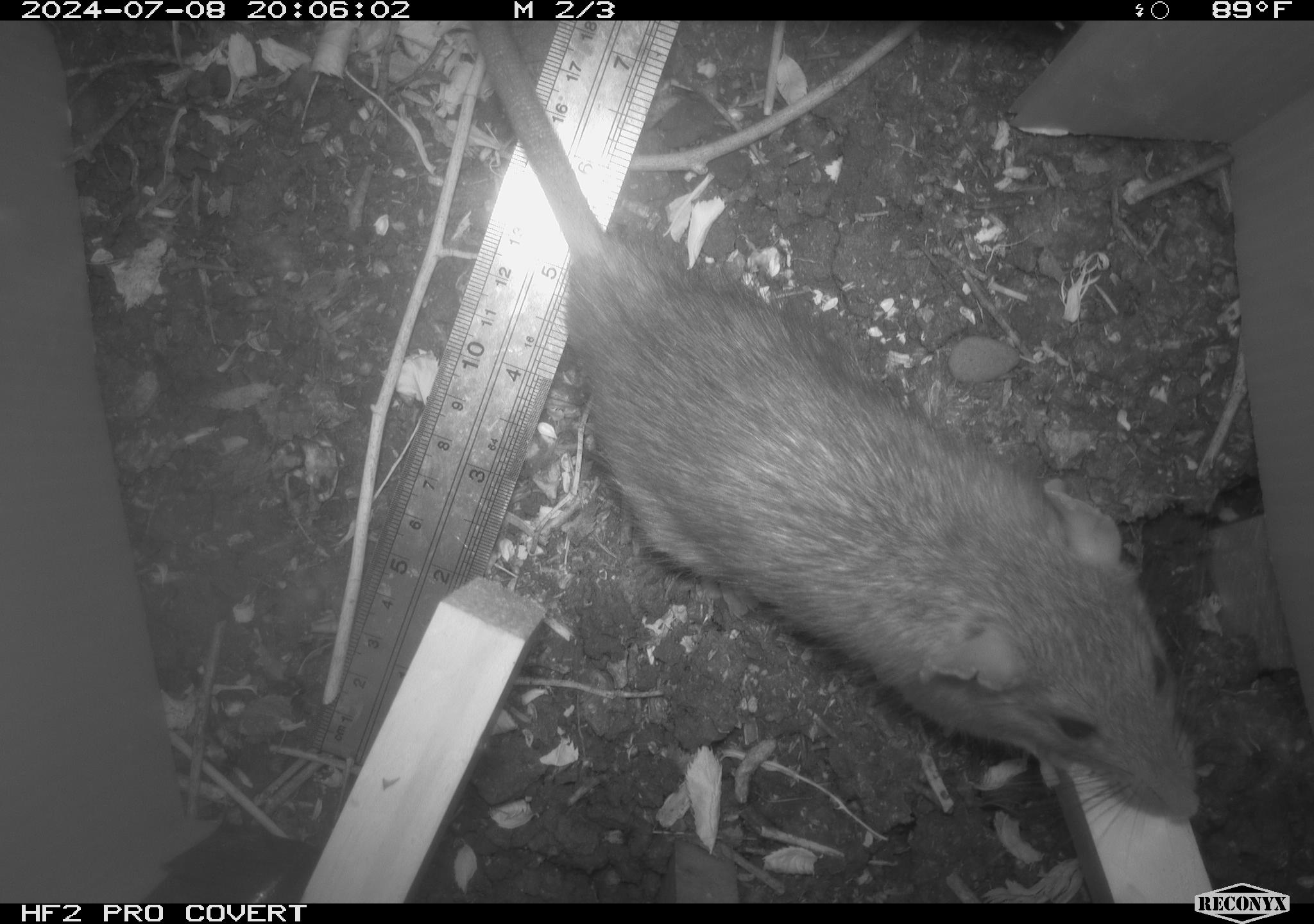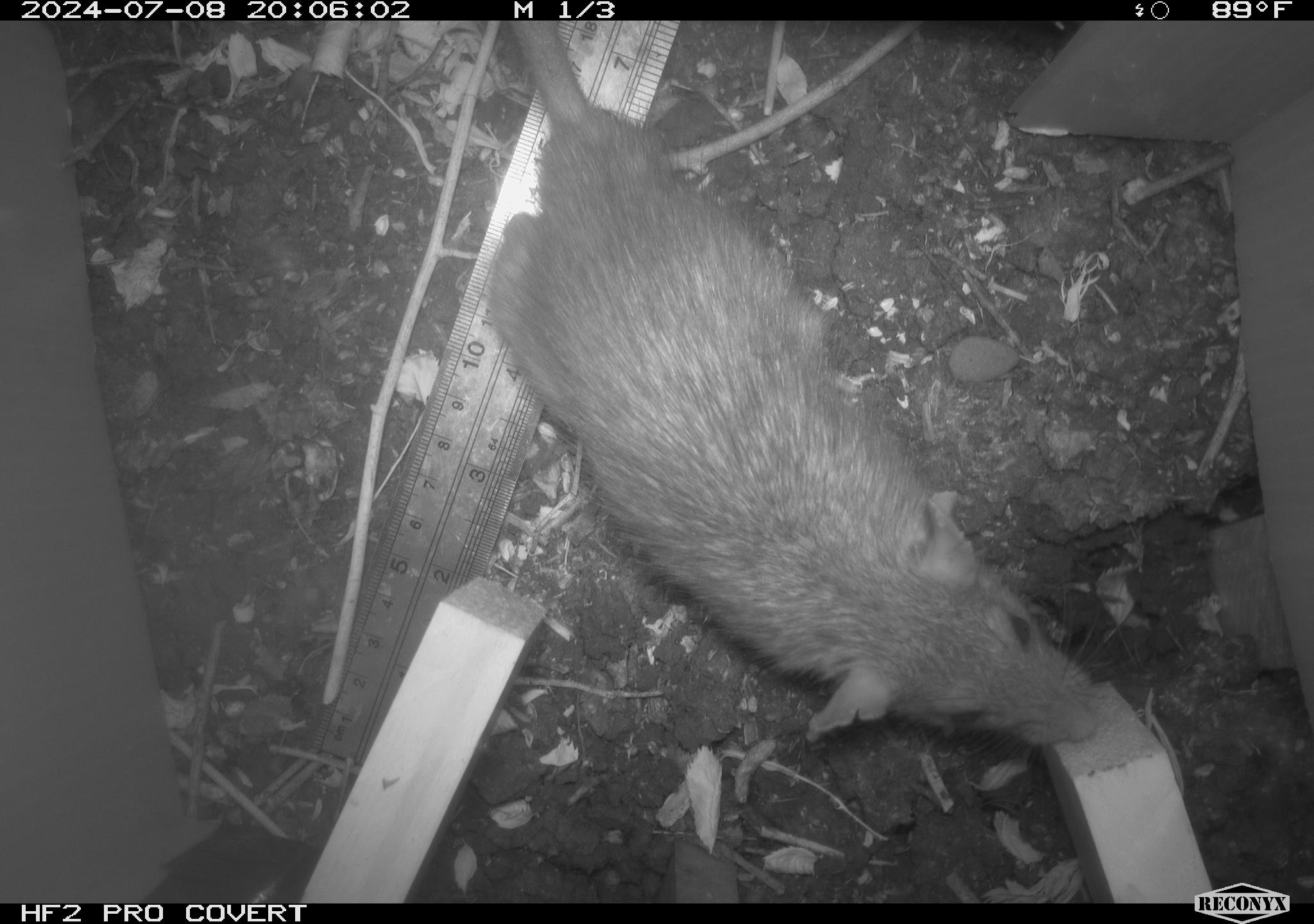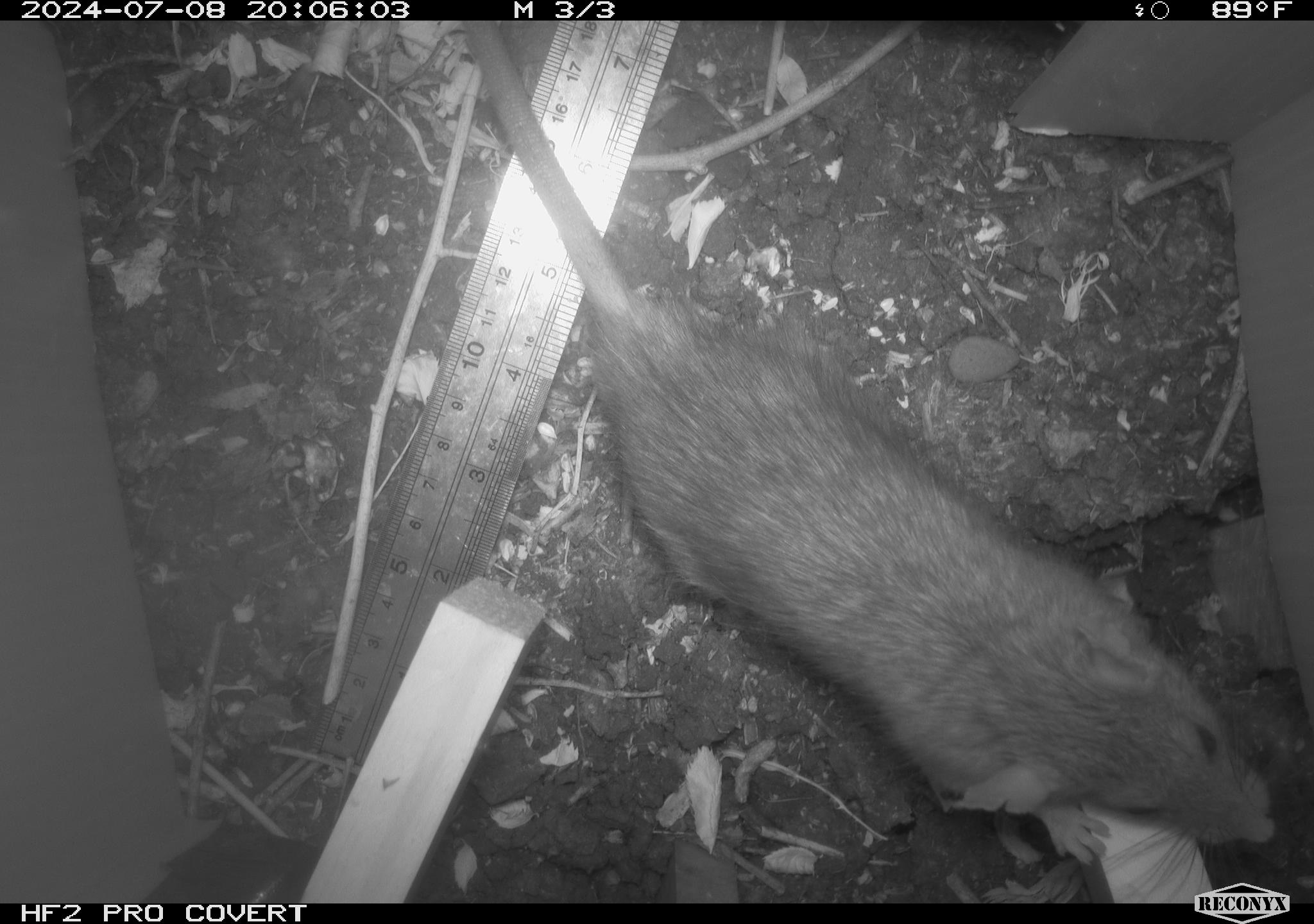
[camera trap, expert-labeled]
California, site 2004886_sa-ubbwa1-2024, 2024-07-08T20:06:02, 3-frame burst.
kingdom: Animalia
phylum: Chordata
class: Mammalia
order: Rodentia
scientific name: Rodentia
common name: woodrat or rat or mouse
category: woodrat or rat or mouse species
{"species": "woodrat or rat or mouse species (woodrat or rat or mouse) (Rodentia)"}